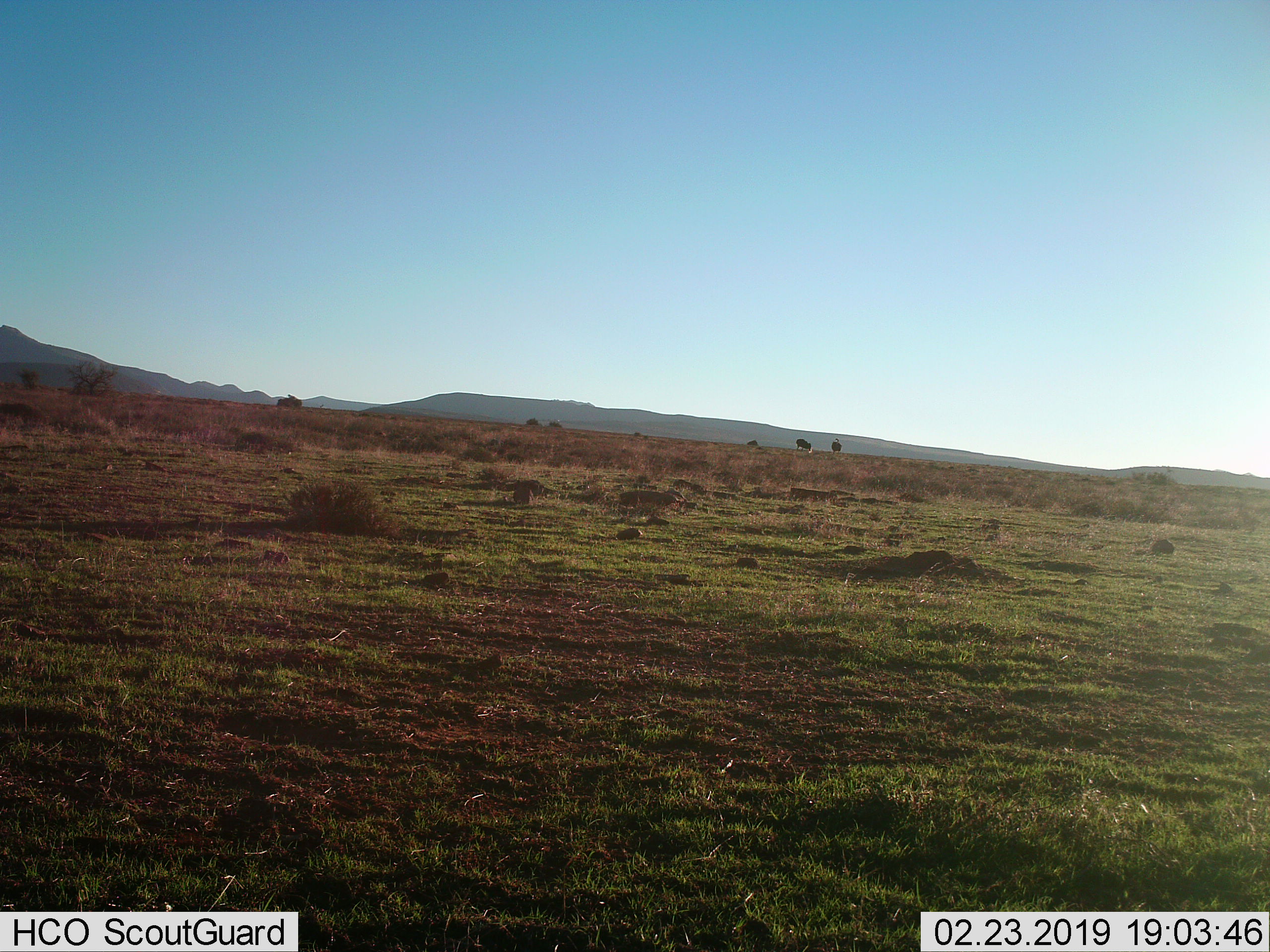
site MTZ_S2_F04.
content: unidentified animal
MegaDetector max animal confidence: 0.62